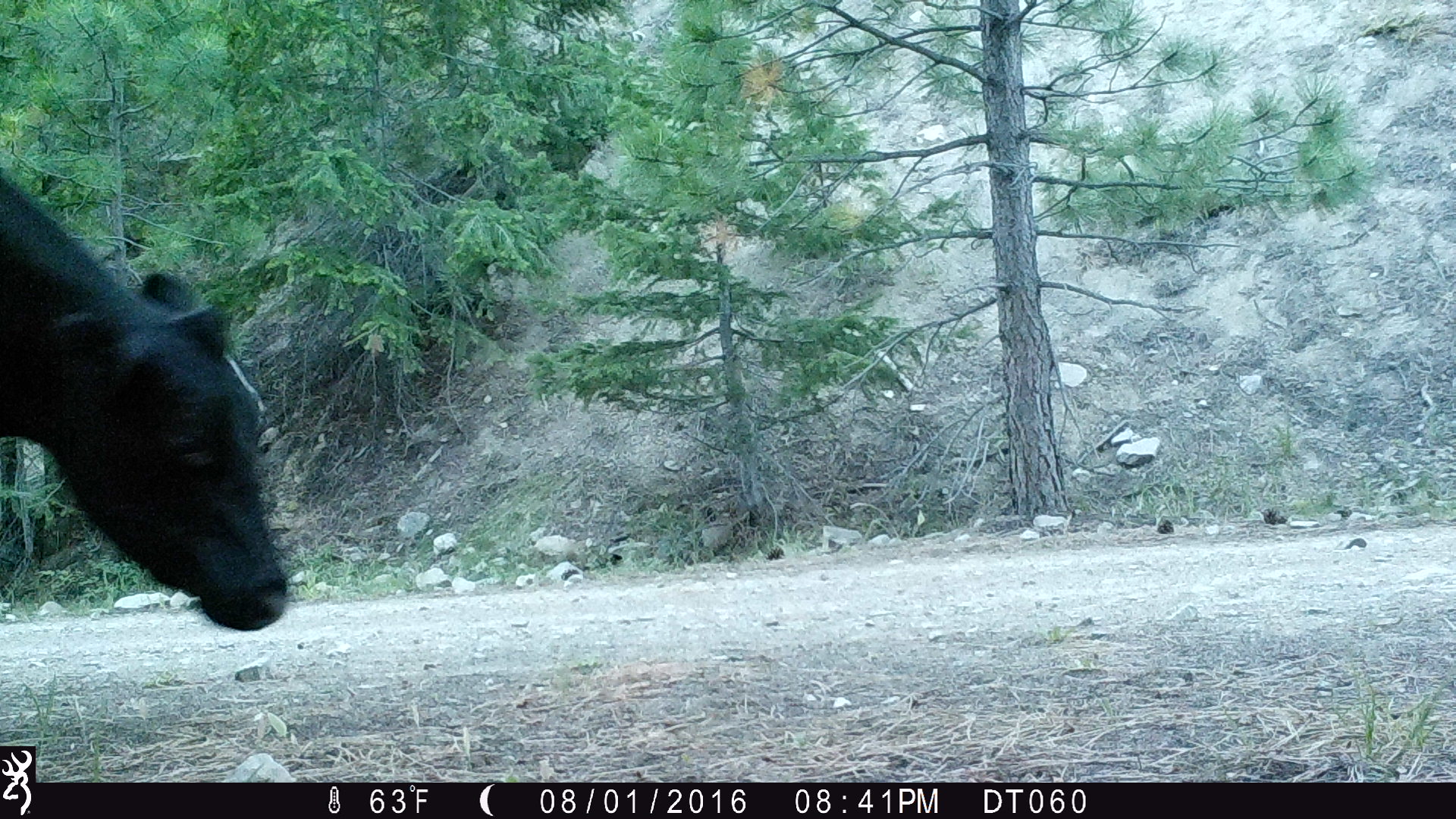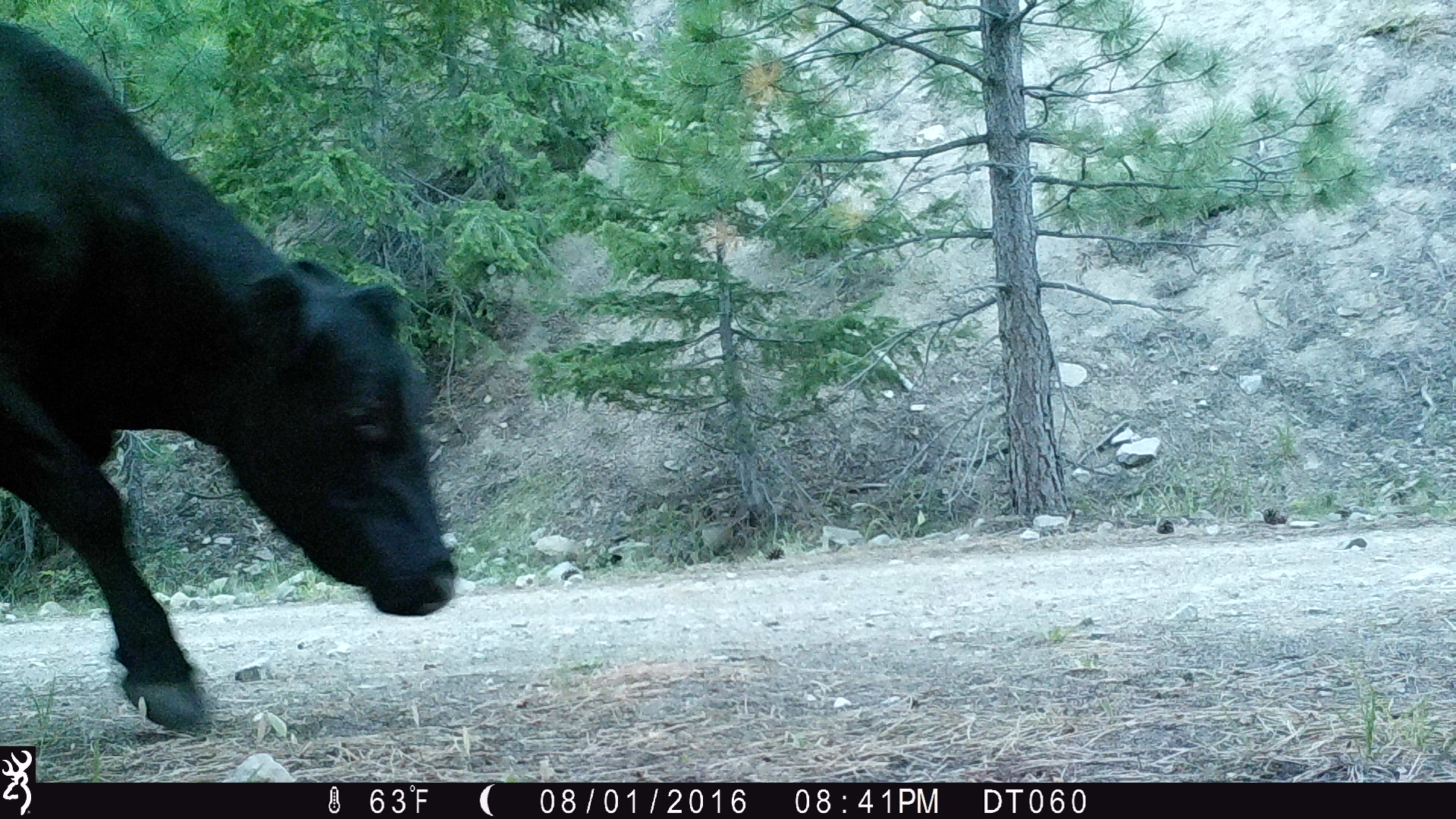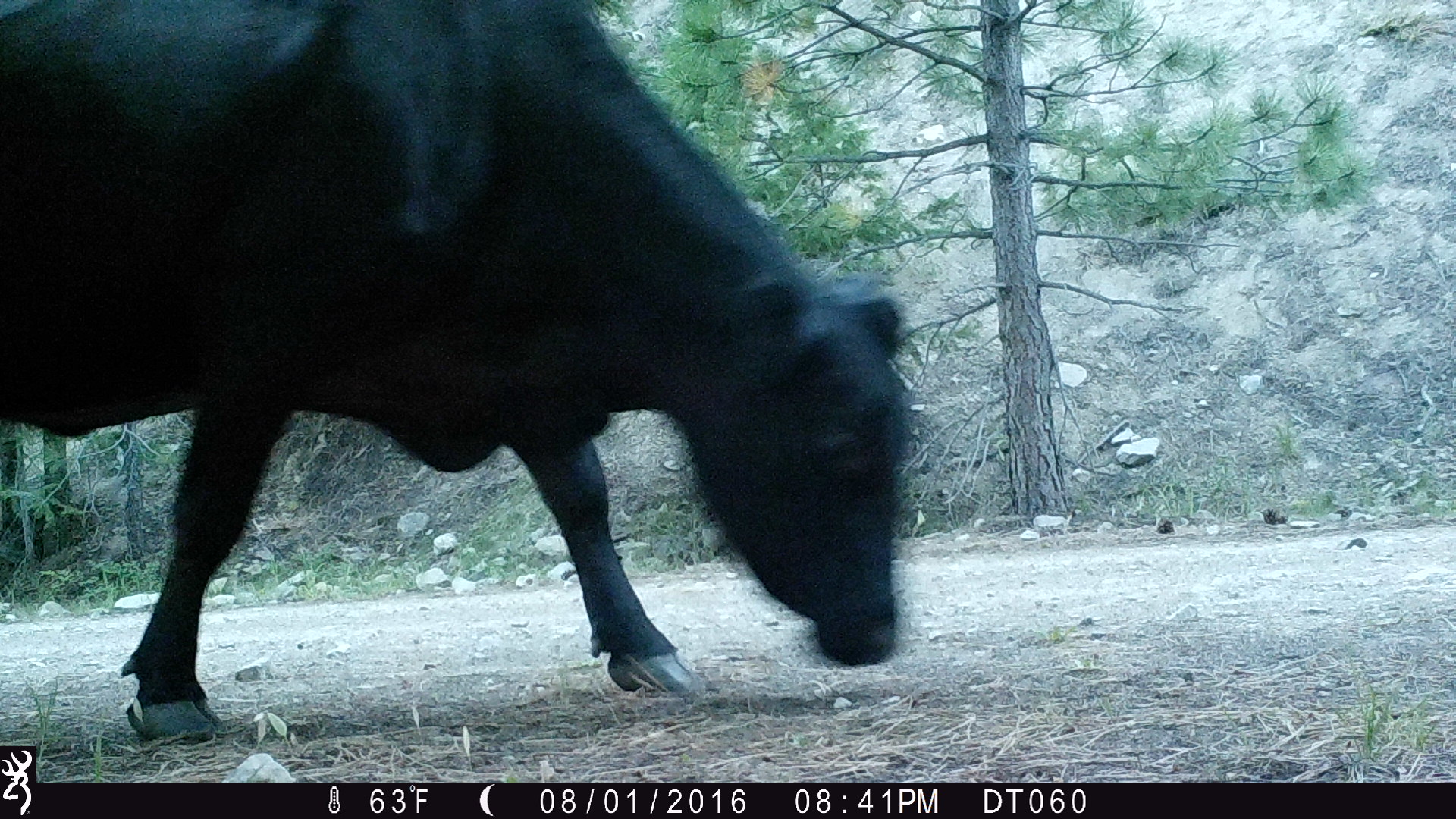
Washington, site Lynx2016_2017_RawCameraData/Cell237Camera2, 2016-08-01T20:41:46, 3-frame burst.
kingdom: Animalia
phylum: Chordata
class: Mammalia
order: Artiodactyla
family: Bovidae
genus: Bos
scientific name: Bos taurus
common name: domestic cattle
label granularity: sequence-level